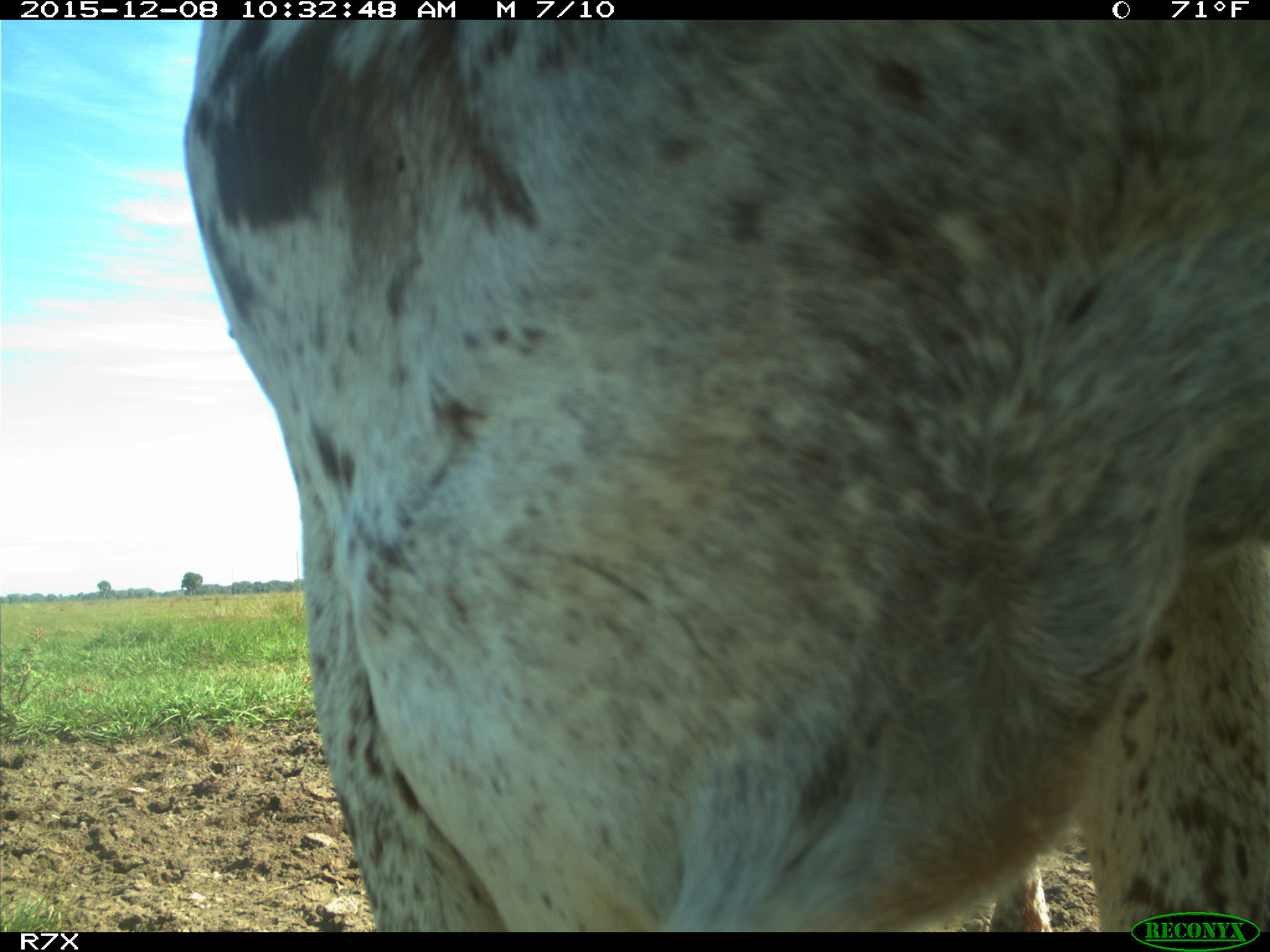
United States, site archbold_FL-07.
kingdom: Animalia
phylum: Chordata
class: Mammalia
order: Artiodactyla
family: Bovidae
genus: Bos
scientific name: Bos taurus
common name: domestic cow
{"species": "Bos taurus (domestic cow)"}